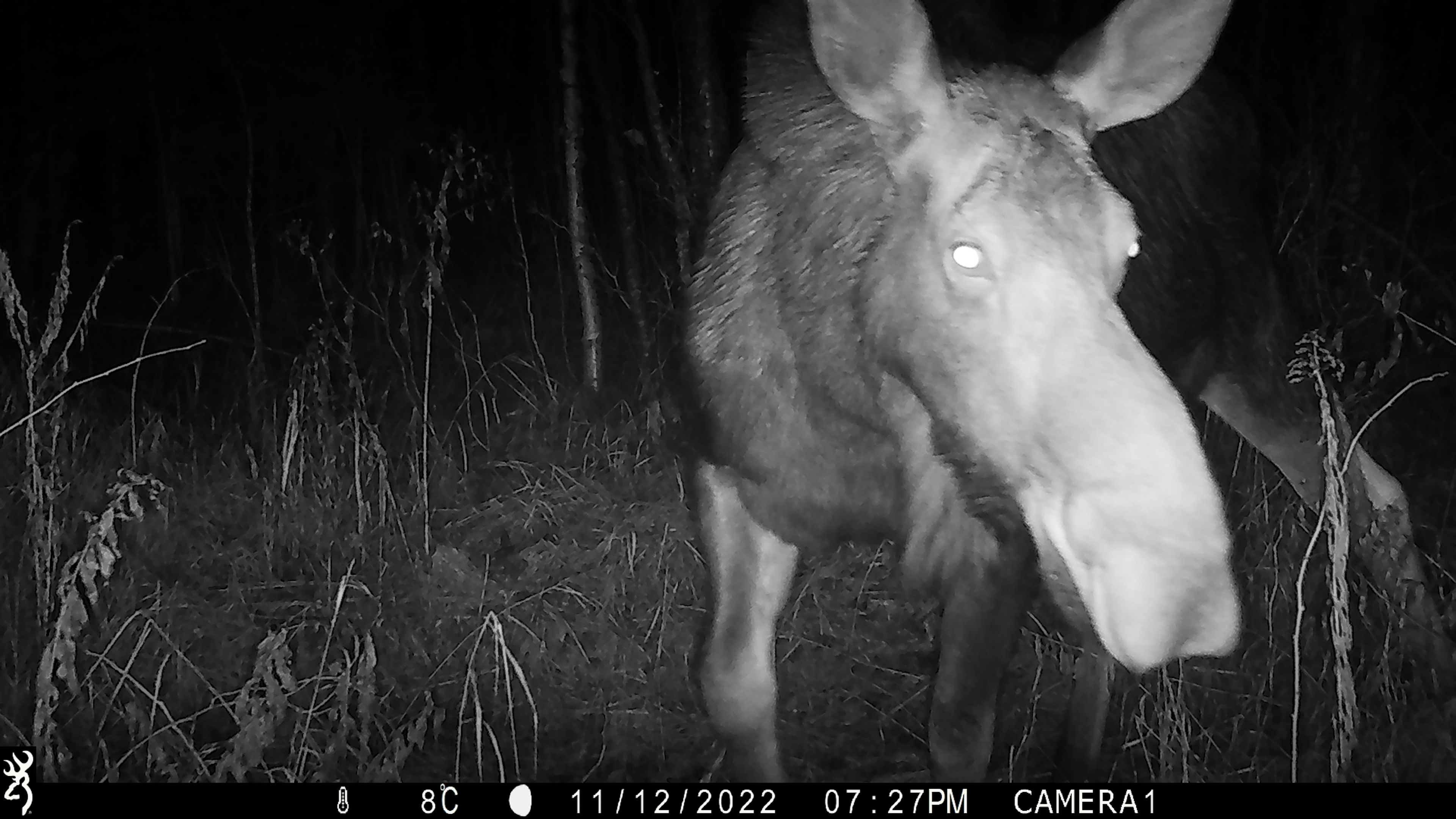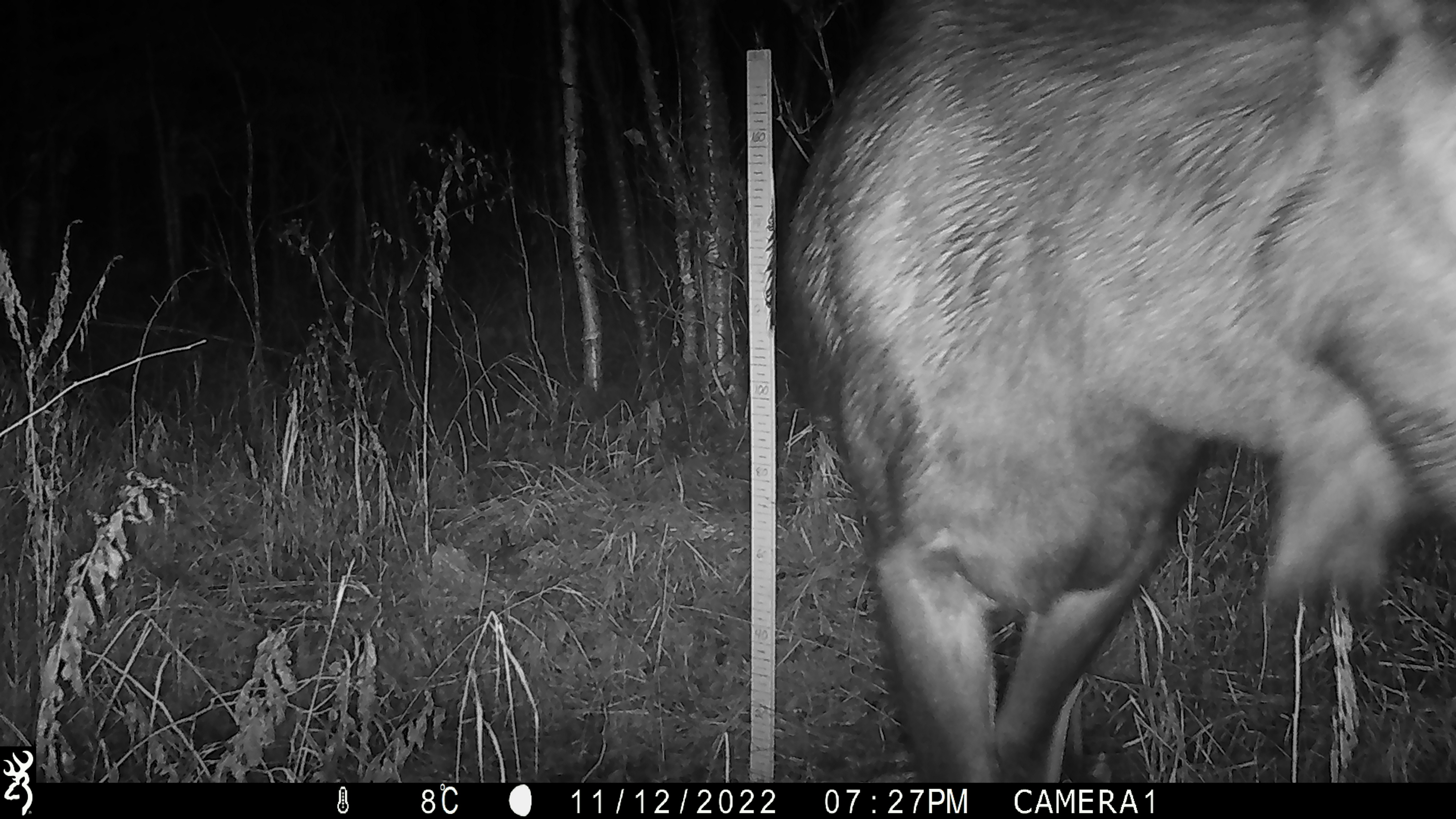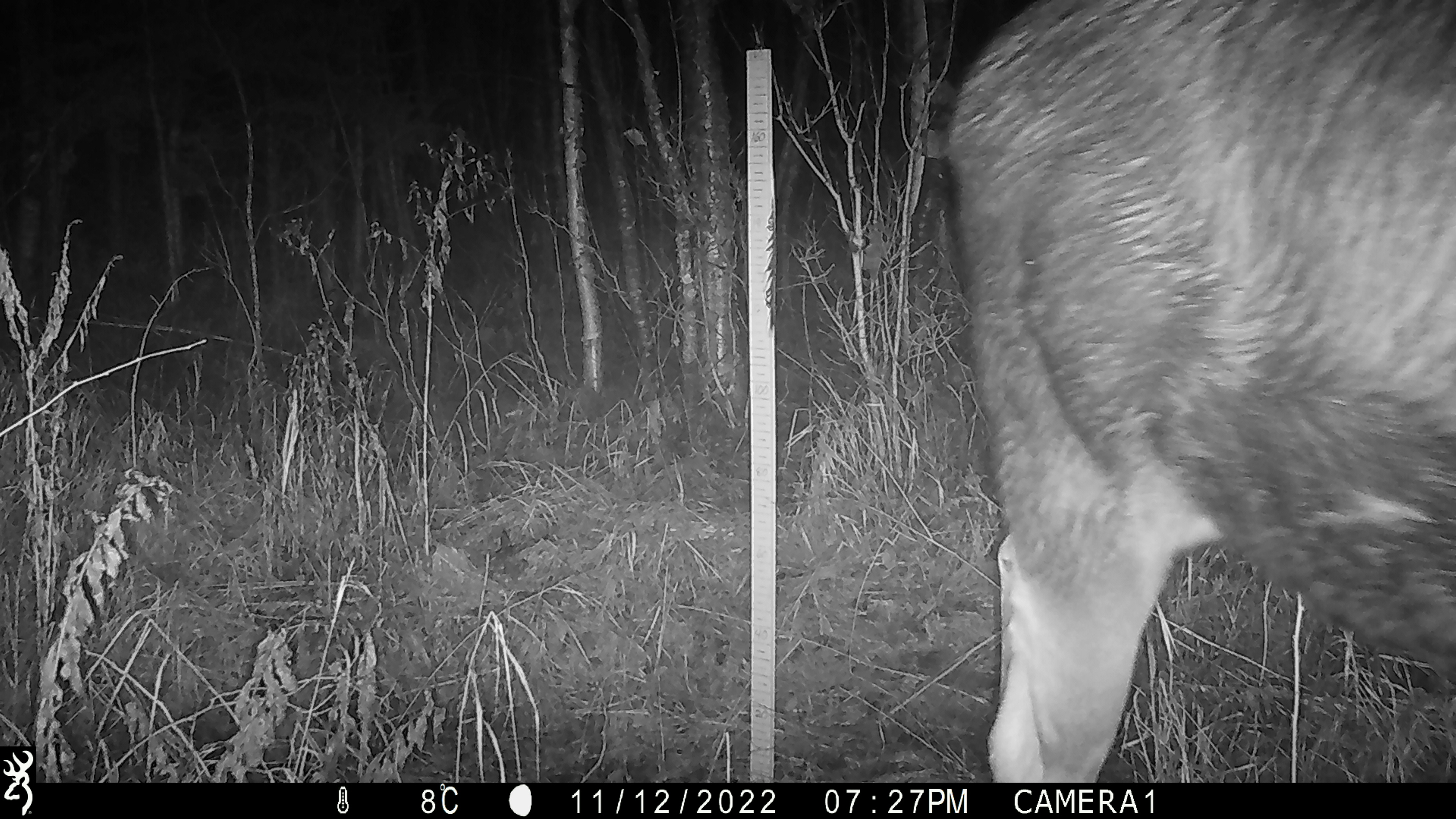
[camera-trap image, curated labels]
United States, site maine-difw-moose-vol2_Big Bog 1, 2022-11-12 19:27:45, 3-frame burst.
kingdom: Animalia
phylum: Chordata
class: Mammalia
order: Artiodactyla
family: Cervidae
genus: Alces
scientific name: Alces alces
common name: moose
Moose (Alces alces).